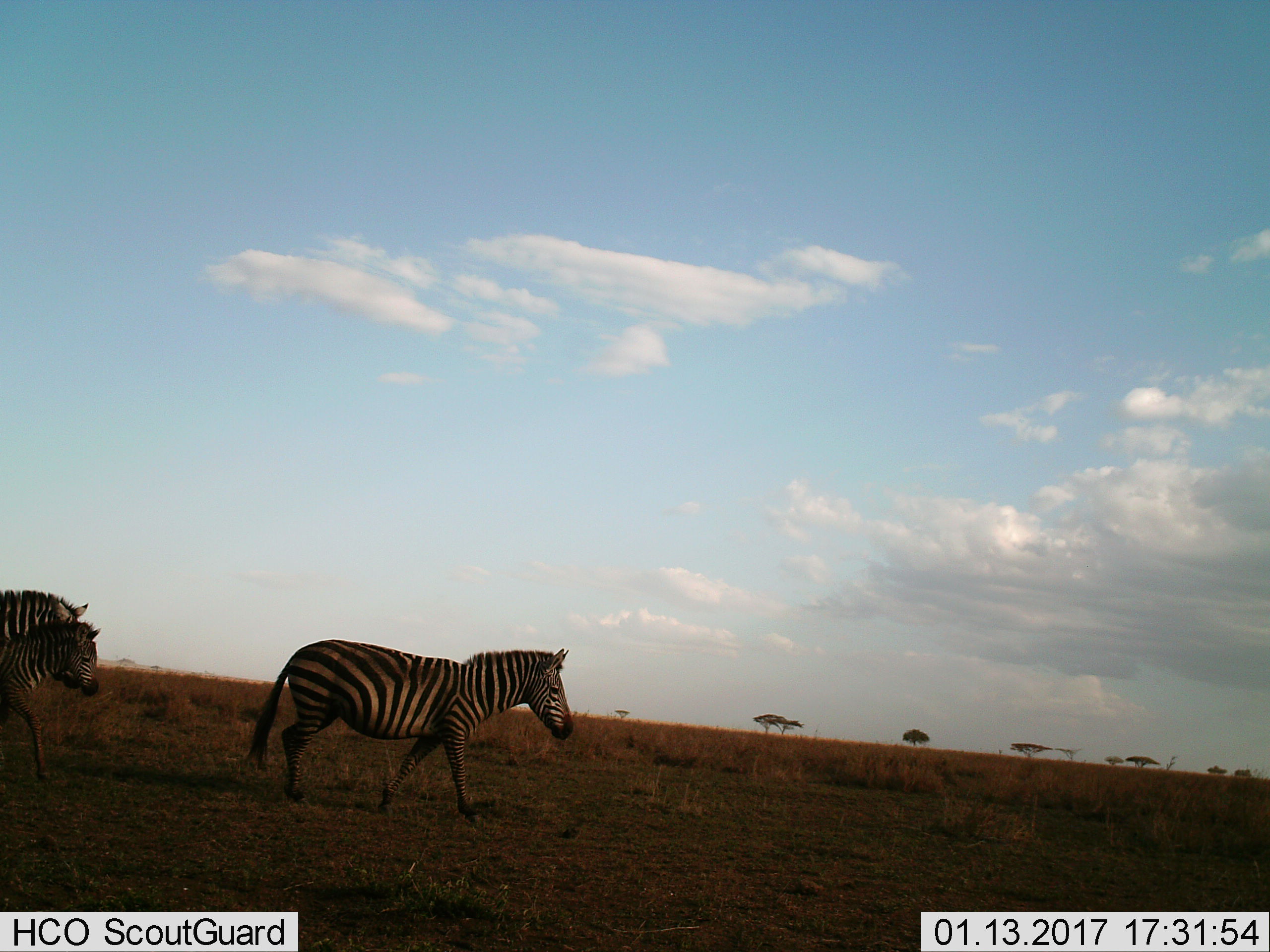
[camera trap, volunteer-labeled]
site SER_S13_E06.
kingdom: Animalia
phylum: Chordata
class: Mammalia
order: Perissodactyla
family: Equidae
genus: Equus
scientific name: Equus quagga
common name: plains zebra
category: zebraplains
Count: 3.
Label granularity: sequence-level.